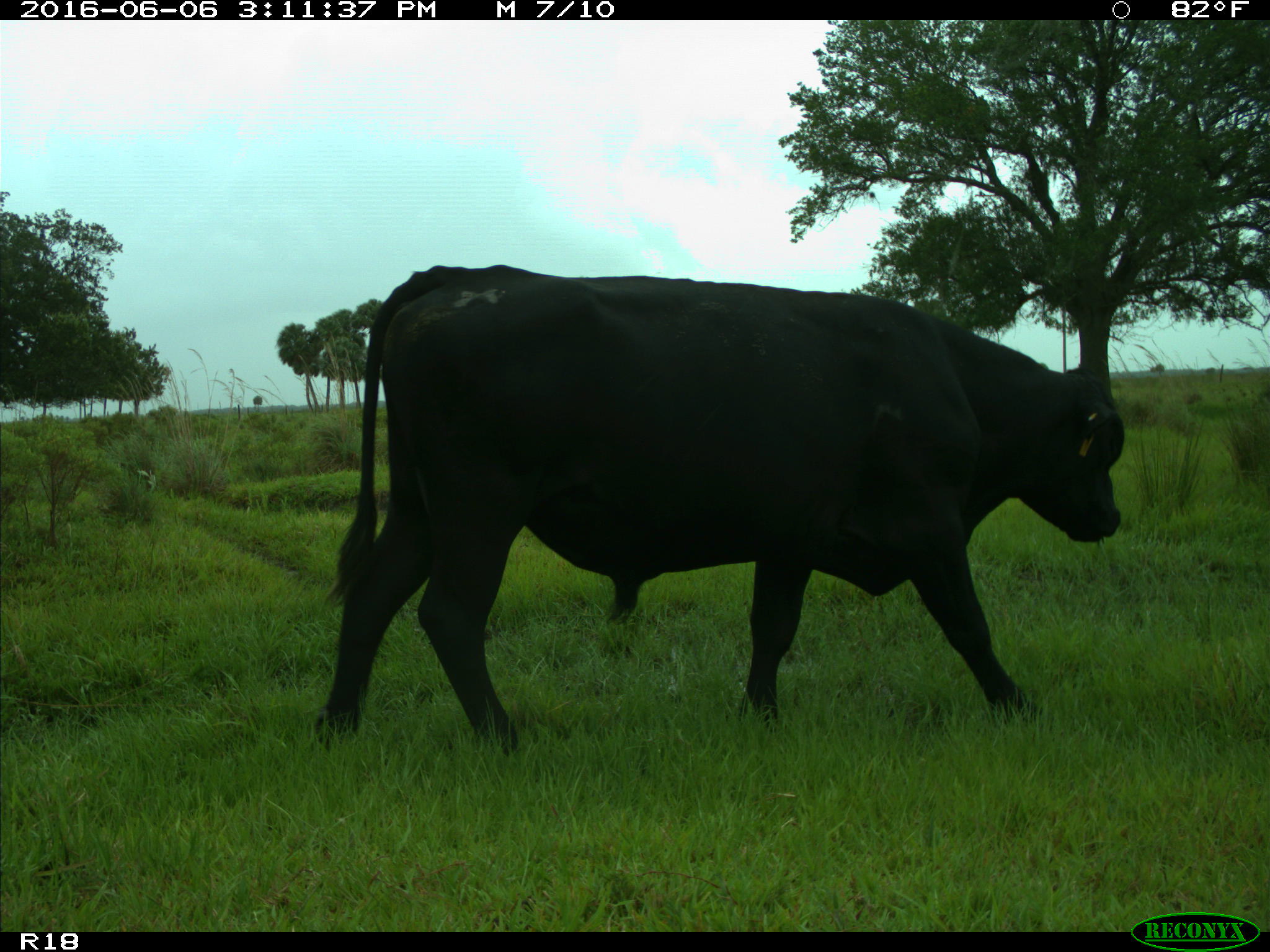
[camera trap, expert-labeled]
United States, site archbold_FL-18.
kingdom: Animalia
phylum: Chordata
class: Mammalia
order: Artiodactyla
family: Bovidae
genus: Bos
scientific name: Bos taurus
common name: domestic cow